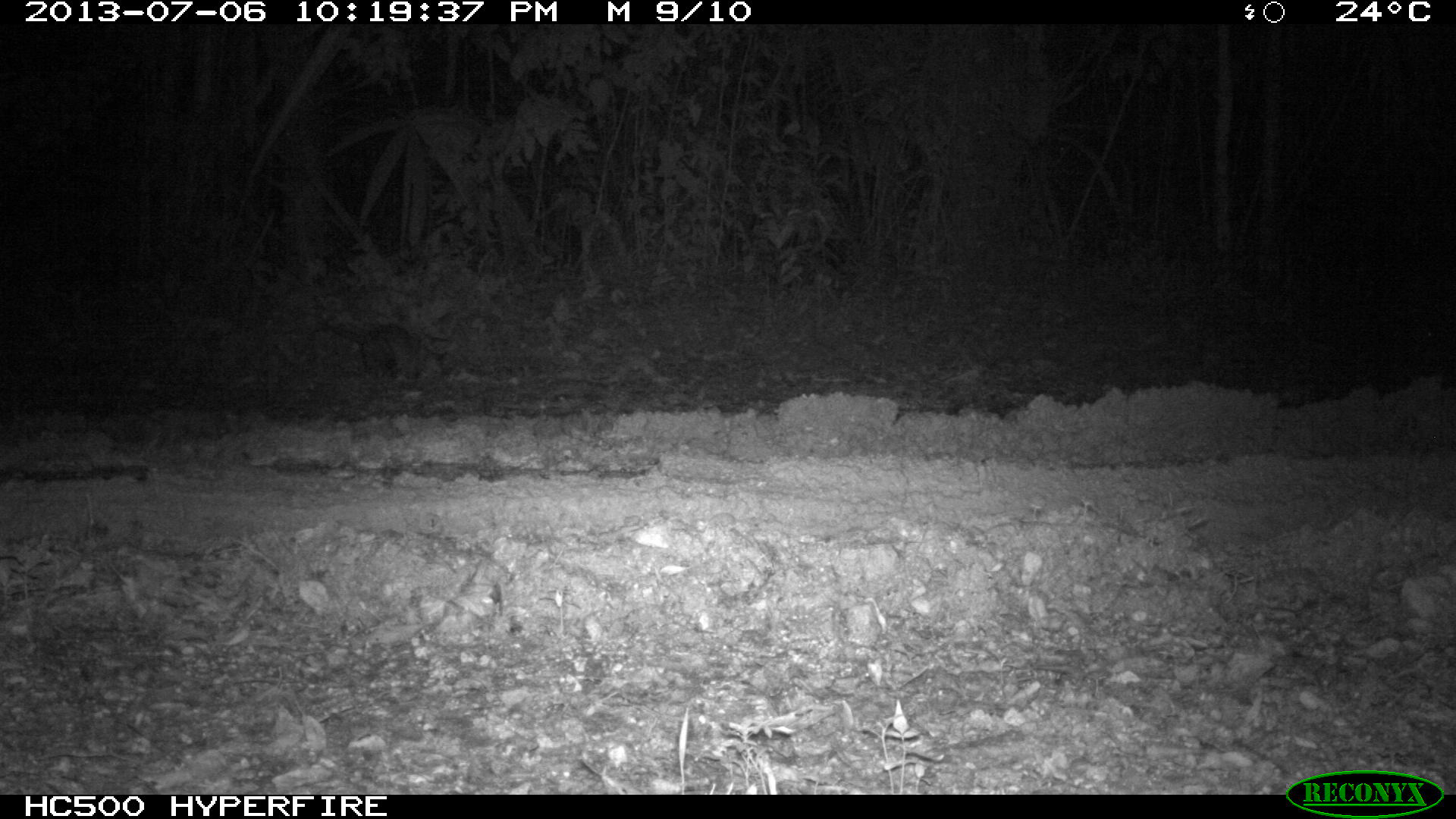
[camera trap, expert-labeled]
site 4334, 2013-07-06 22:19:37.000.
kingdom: Animalia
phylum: Chordata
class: Mammalia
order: Didelphimorphia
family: Didelphidae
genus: Didelphis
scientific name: Didelphis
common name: american opossums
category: didelphis sp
Didelphis sp (american opossums) (Didelphis), count 1.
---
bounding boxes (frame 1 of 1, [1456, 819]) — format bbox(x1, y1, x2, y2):
didelphis sp: bbox(322, 313, 427, 380)